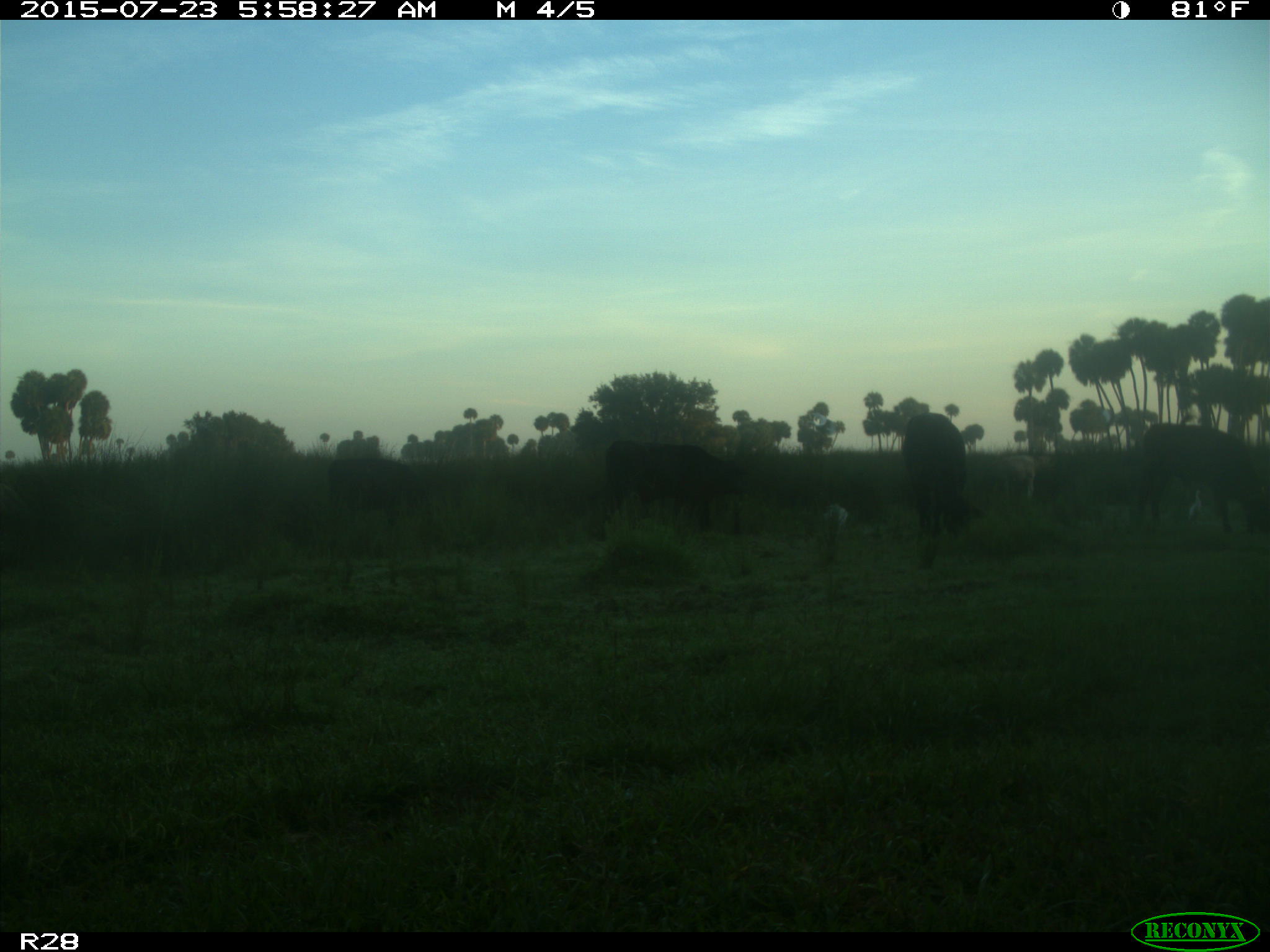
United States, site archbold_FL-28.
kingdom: Animalia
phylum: Chordata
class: Mammalia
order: Artiodactyla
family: Bovidae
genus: Bos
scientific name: Bos taurus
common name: domestic cow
Bos taurus (domestic cow).